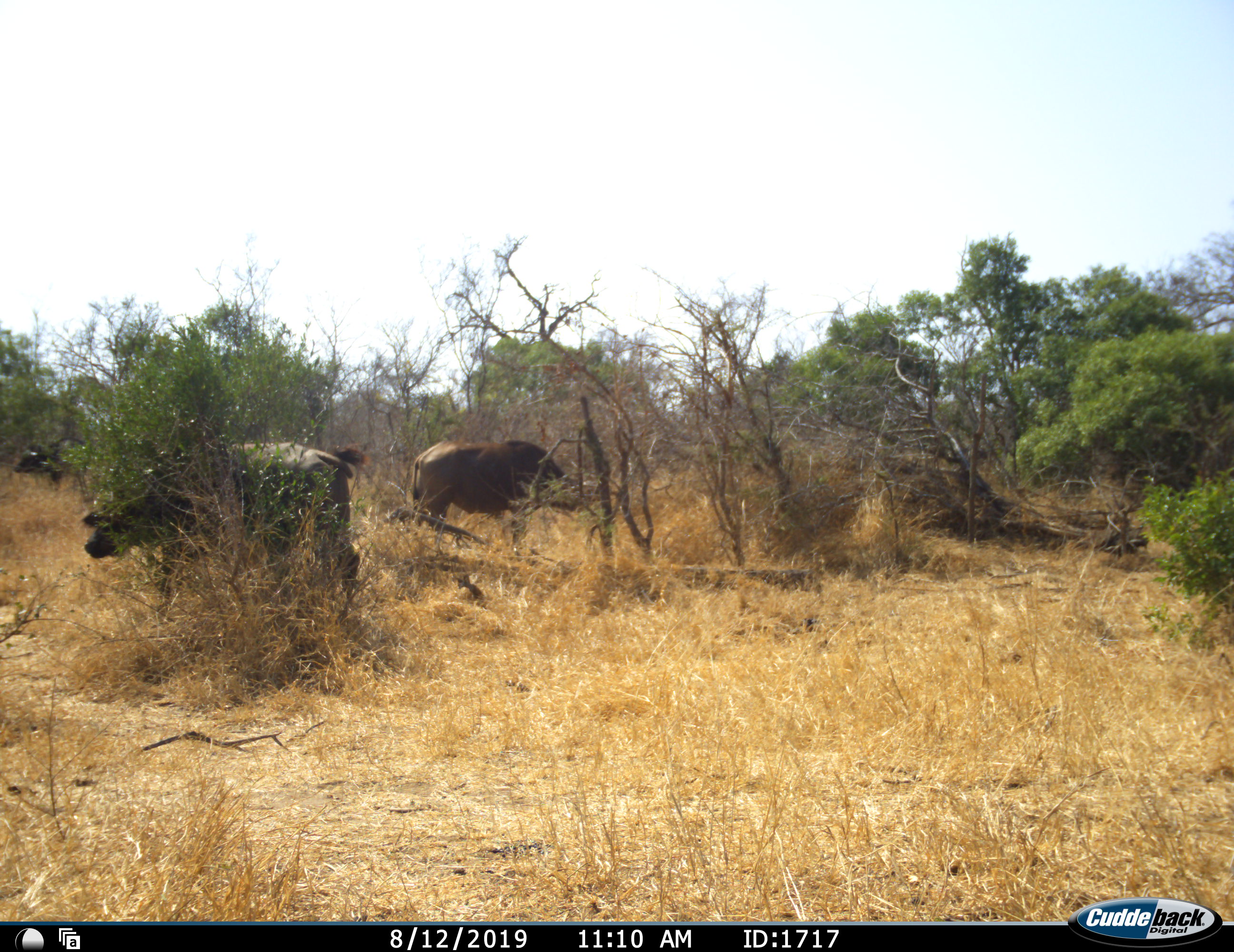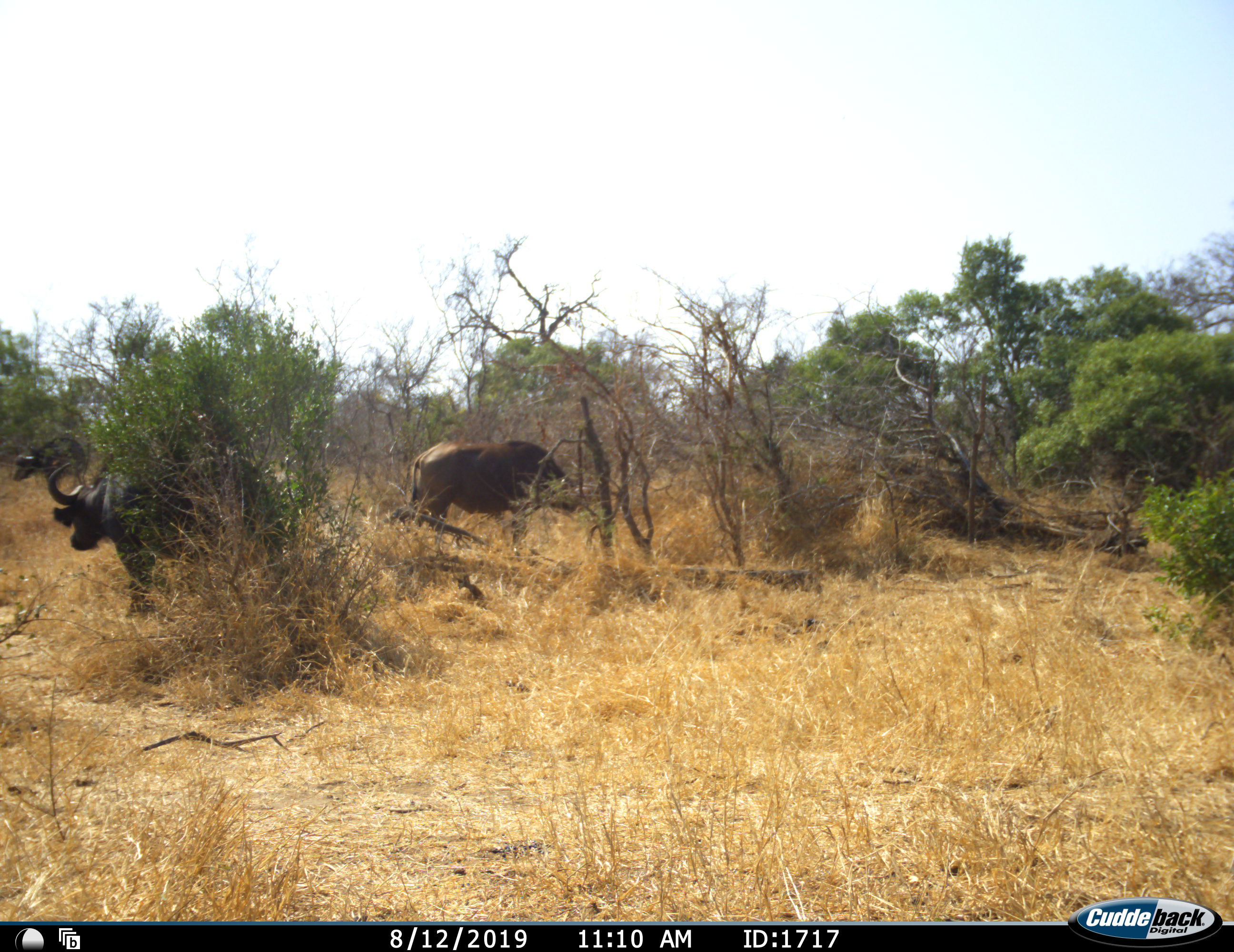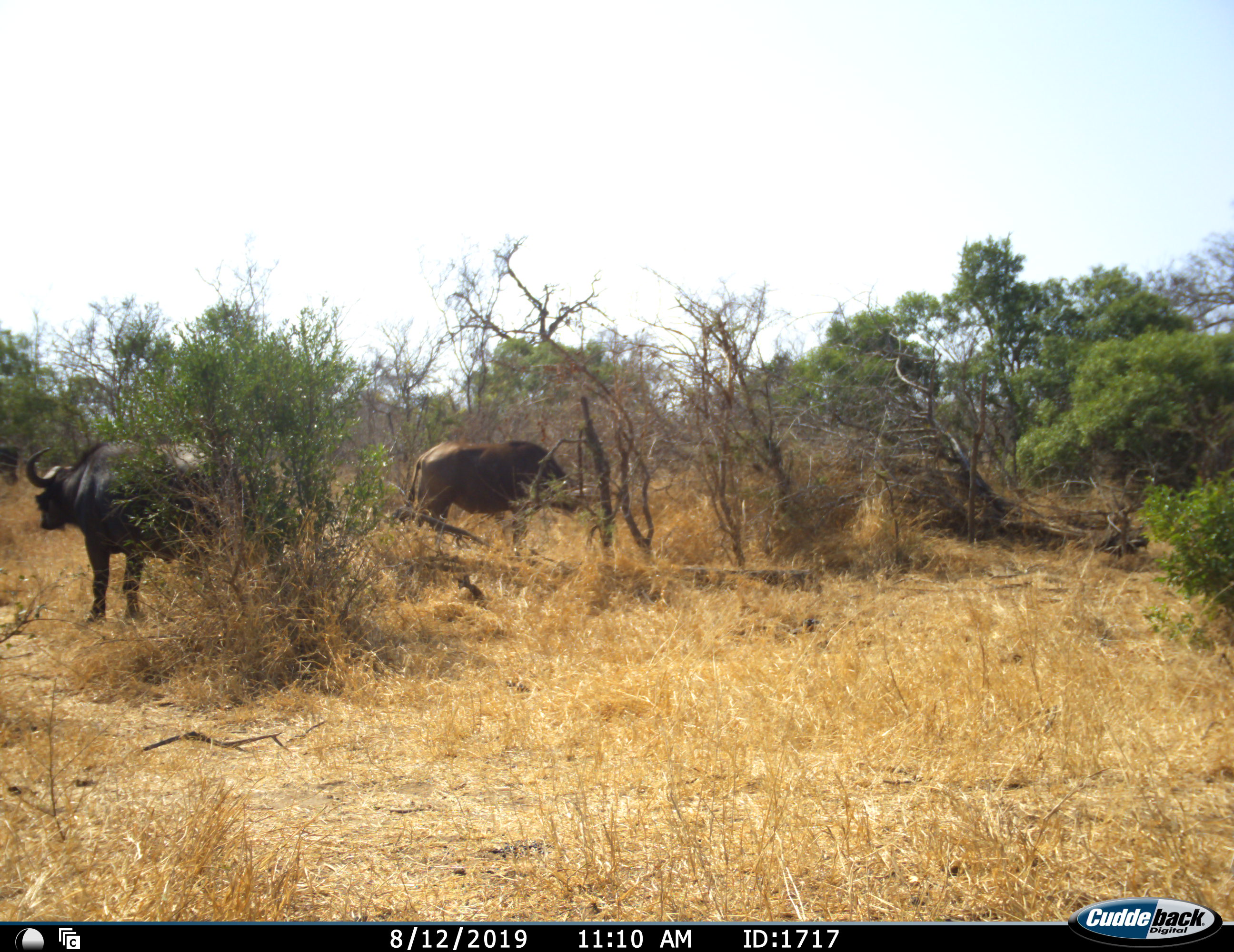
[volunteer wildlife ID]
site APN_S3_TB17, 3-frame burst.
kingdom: Animalia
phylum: Chordata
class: Mammalia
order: Artiodactyla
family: Bovidae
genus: Syncerus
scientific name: Syncerus caffer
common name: african buffalo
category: buffalo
Buffalo (african buffalo) (Syncerus caffer), count 3. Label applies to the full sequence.